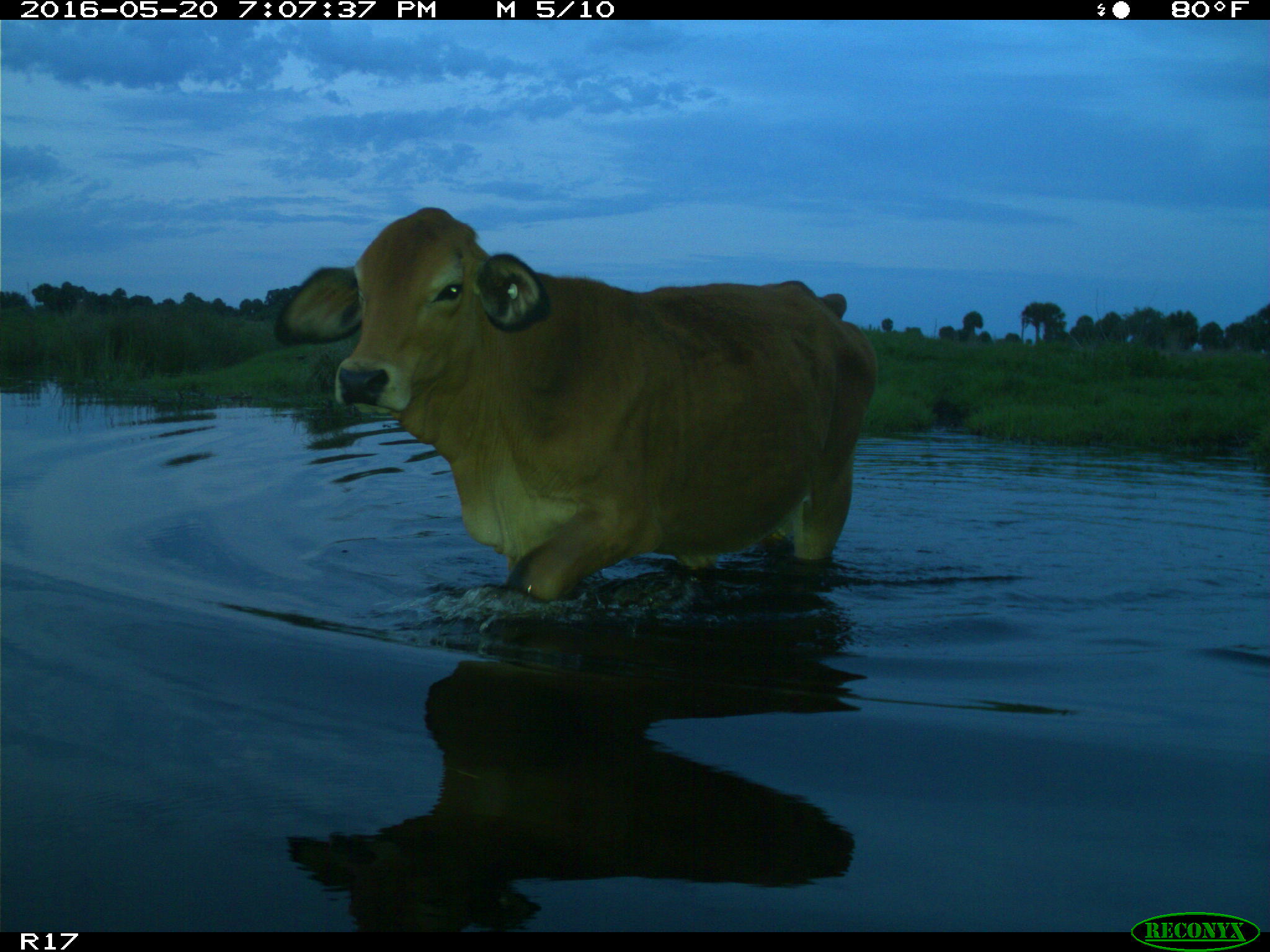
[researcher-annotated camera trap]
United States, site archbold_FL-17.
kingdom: Animalia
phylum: Chordata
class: Mammalia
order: Artiodactyla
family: Bovidae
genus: Bos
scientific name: Bos taurus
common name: domestic cow